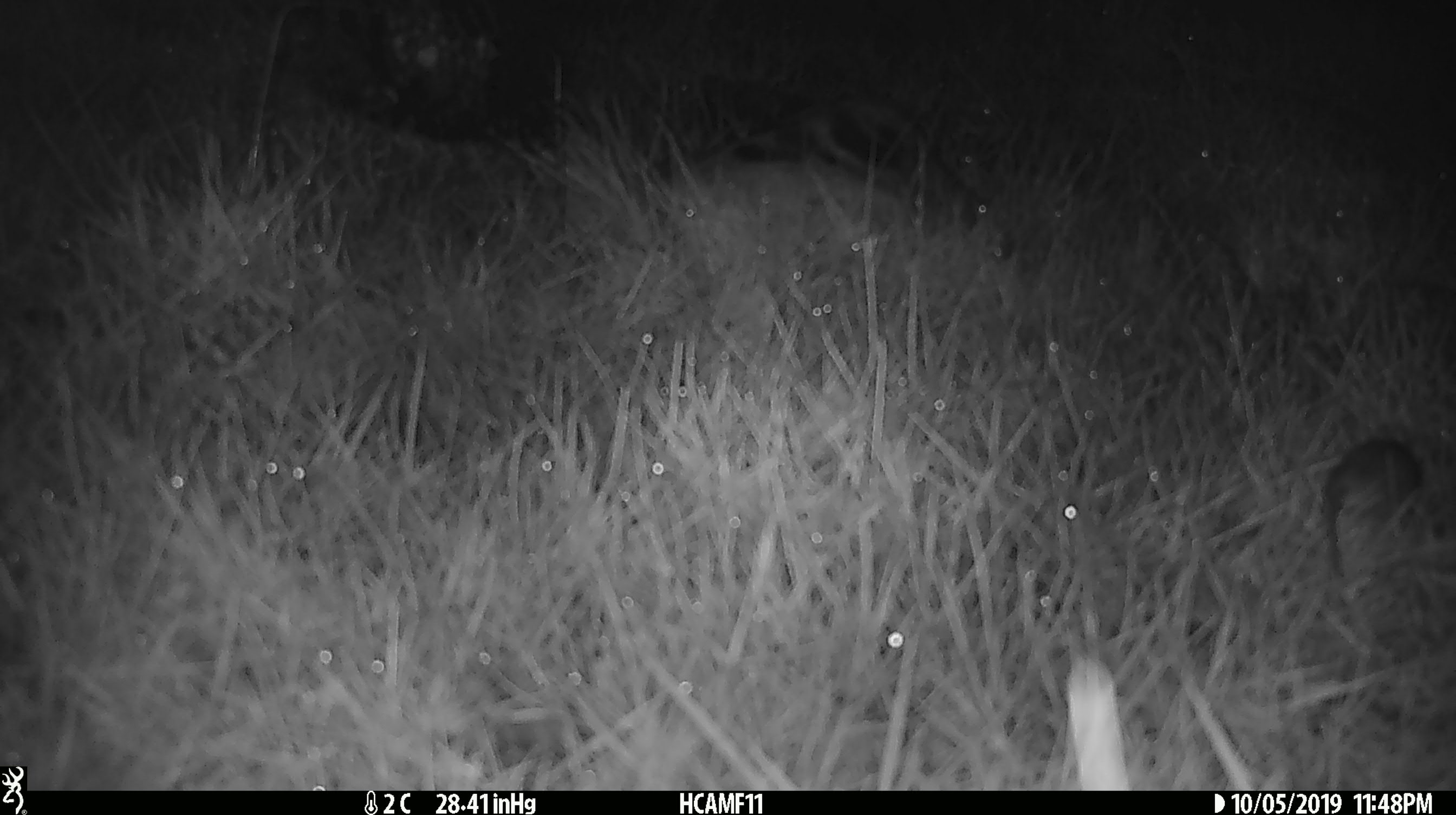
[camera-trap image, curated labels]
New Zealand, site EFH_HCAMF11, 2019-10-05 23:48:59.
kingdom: Animalia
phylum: Chordata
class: Mammalia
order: Rodentia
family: Muridae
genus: Mus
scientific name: Mus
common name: mouse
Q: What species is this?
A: Mouse (Mus).